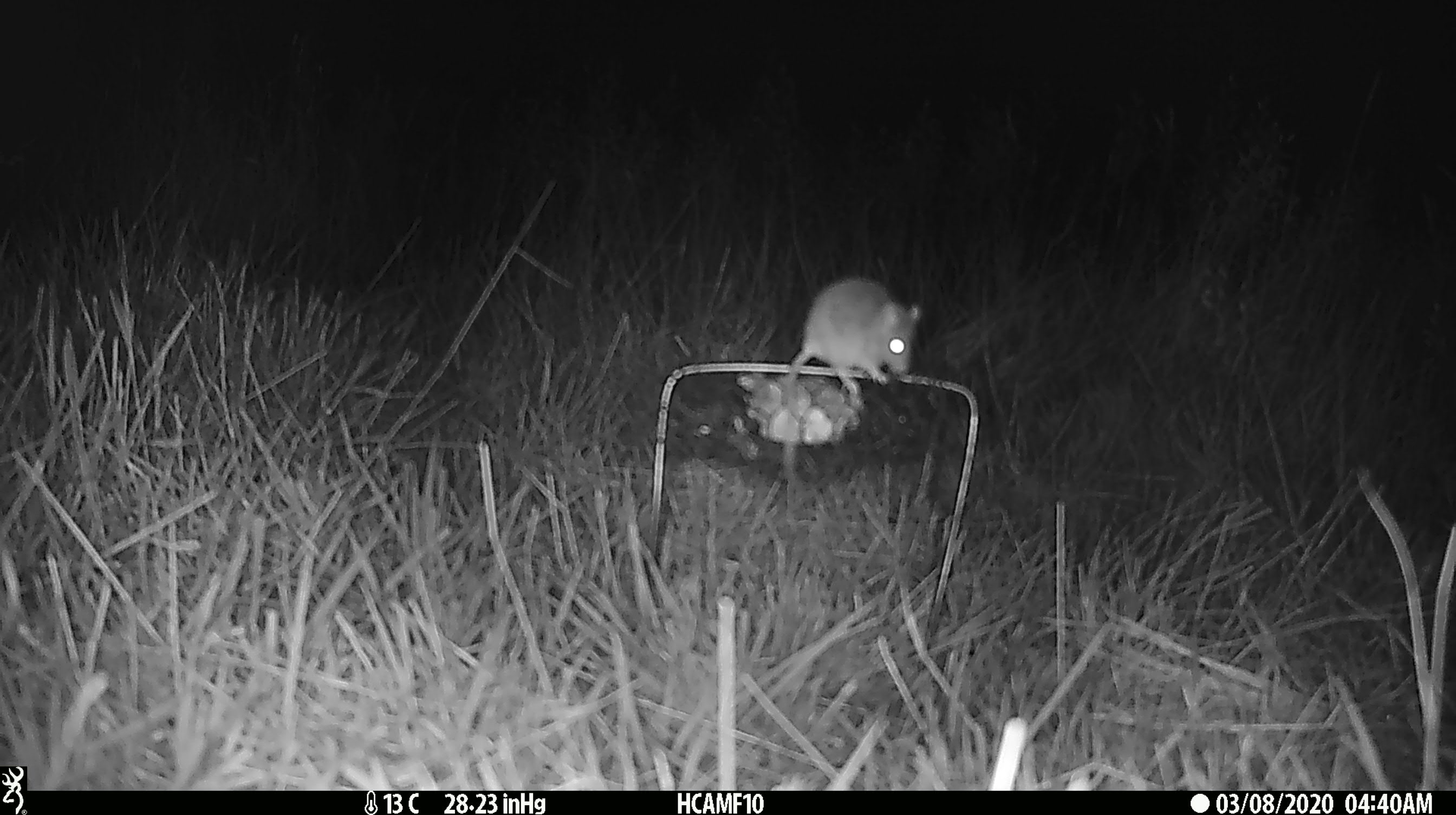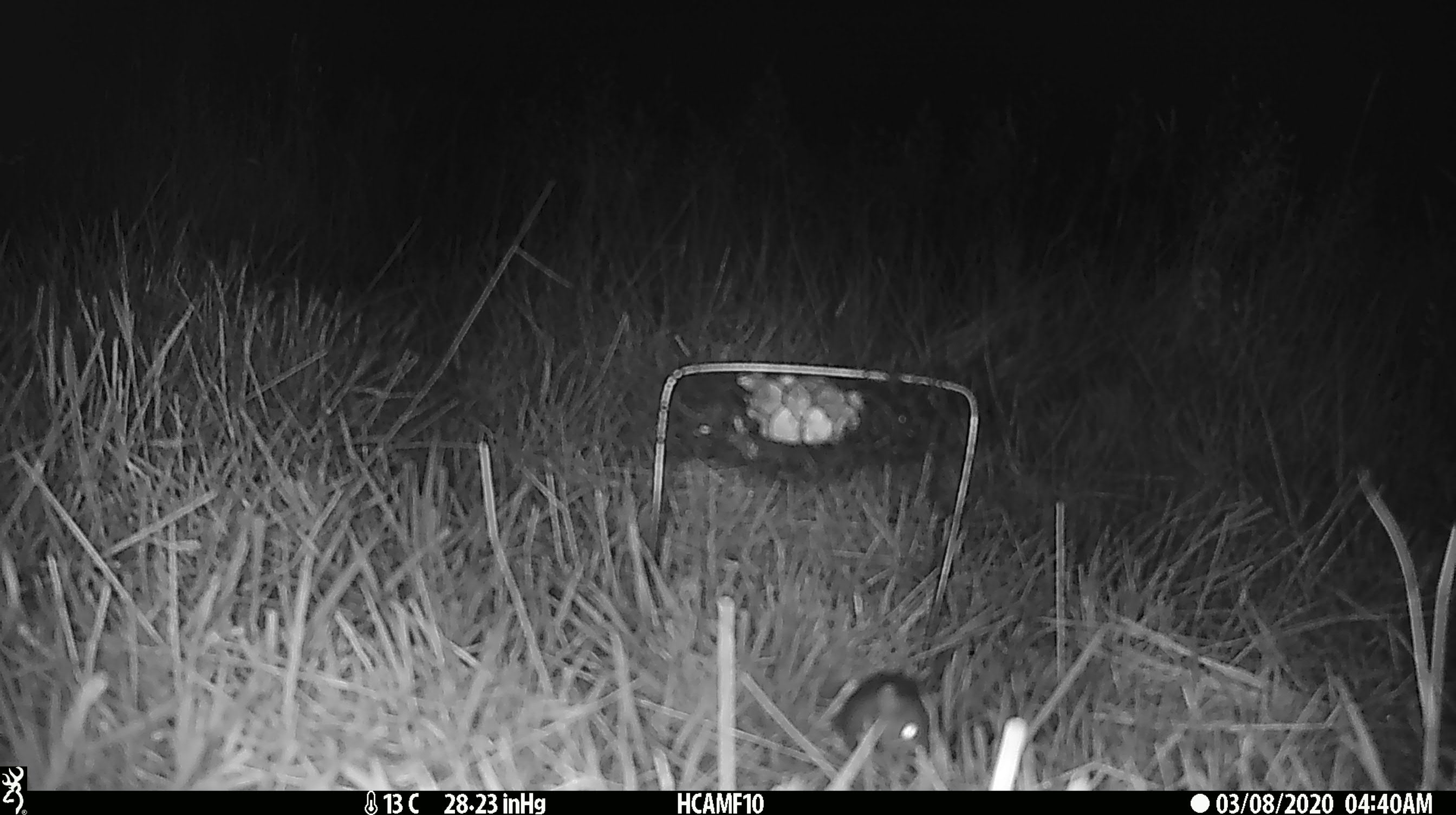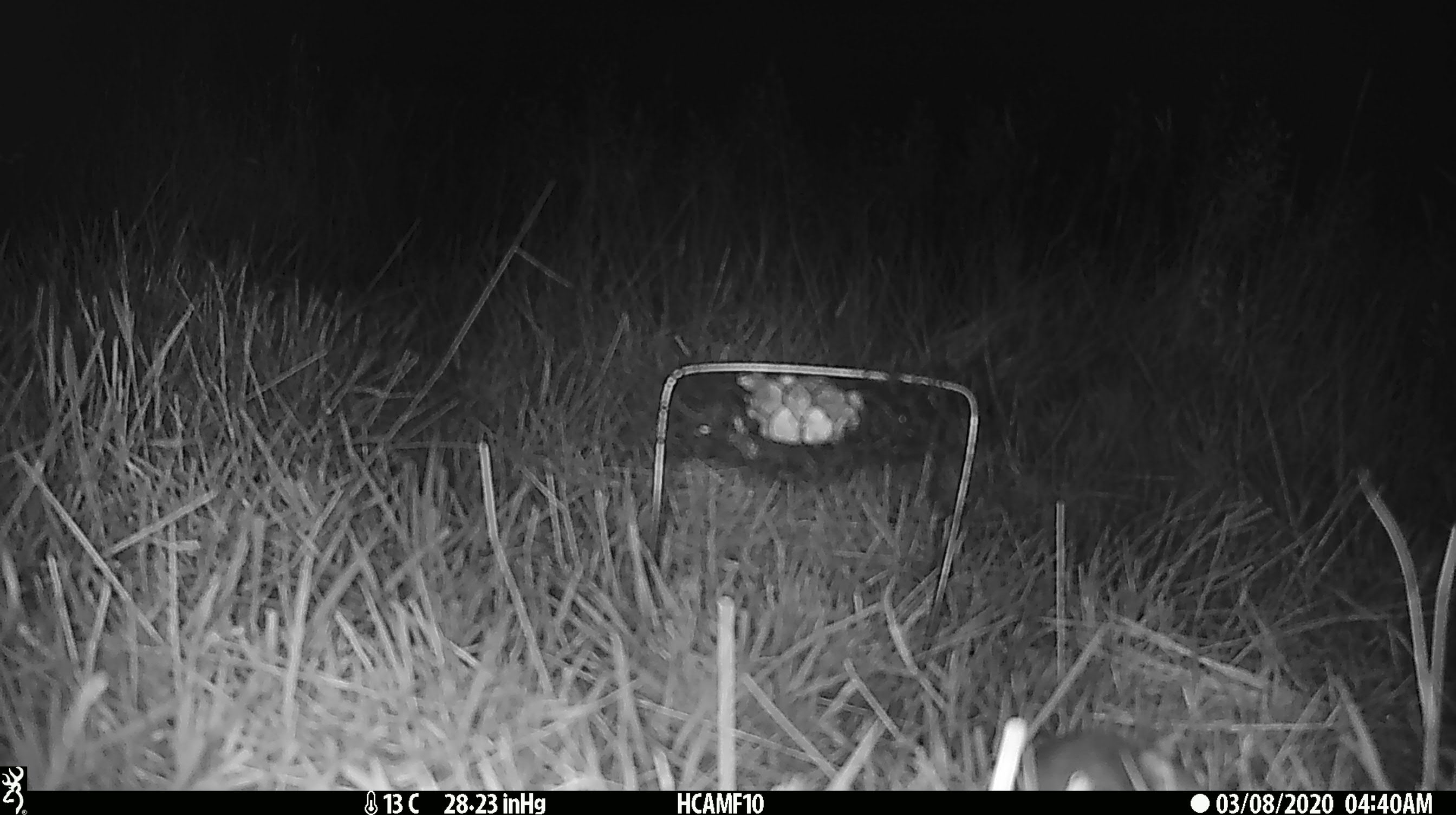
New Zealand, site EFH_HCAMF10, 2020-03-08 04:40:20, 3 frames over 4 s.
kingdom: Animalia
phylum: Chordata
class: Mammalia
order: Rodentia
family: Muridae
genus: Mus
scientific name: Mus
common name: mouse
Mouse (Mus).